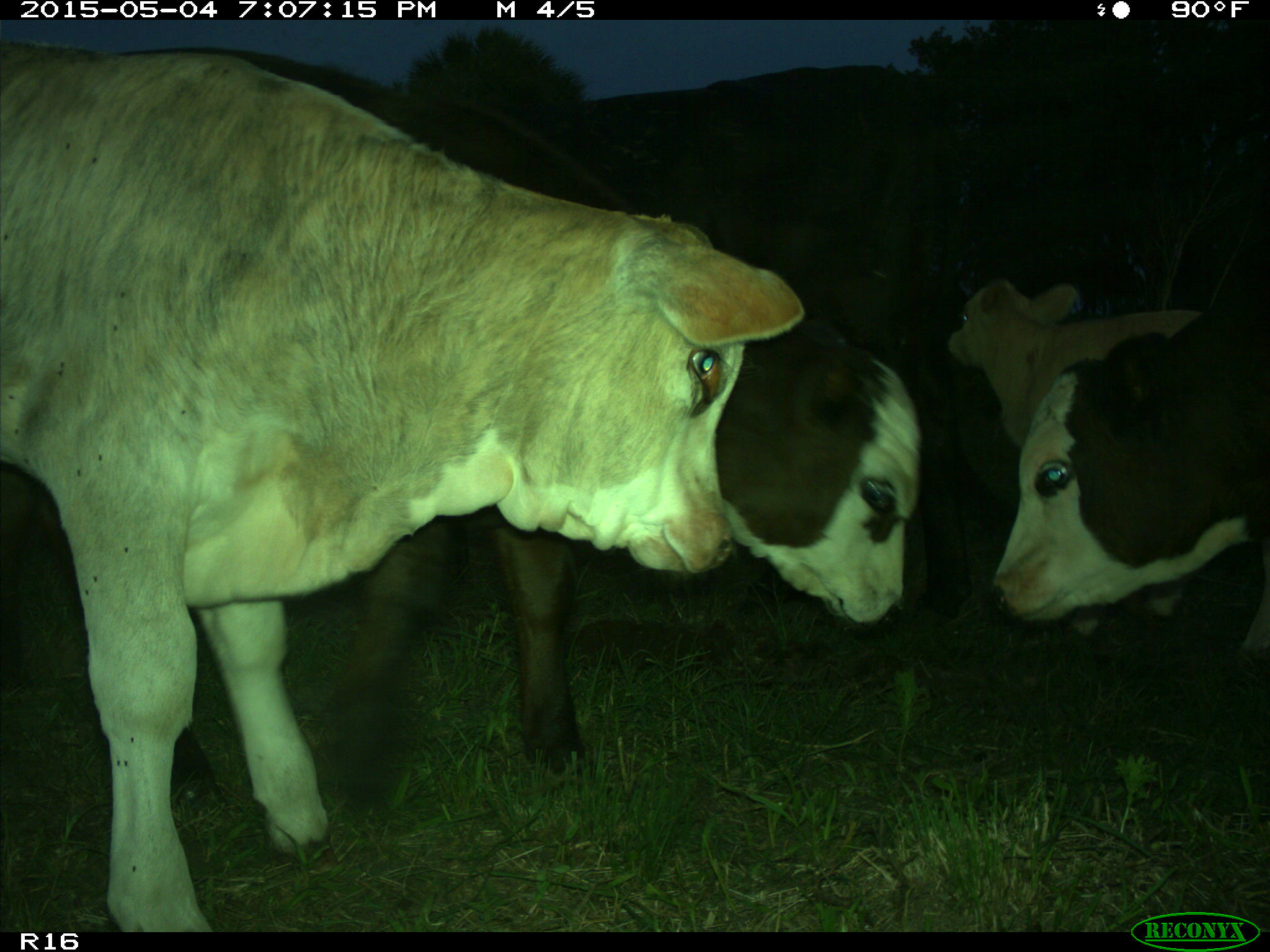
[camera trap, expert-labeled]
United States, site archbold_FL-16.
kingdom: Animalia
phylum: Chordata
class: Mammalia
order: Artiodactyla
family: Bovidae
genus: Bos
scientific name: Bos taurus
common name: domestic cow